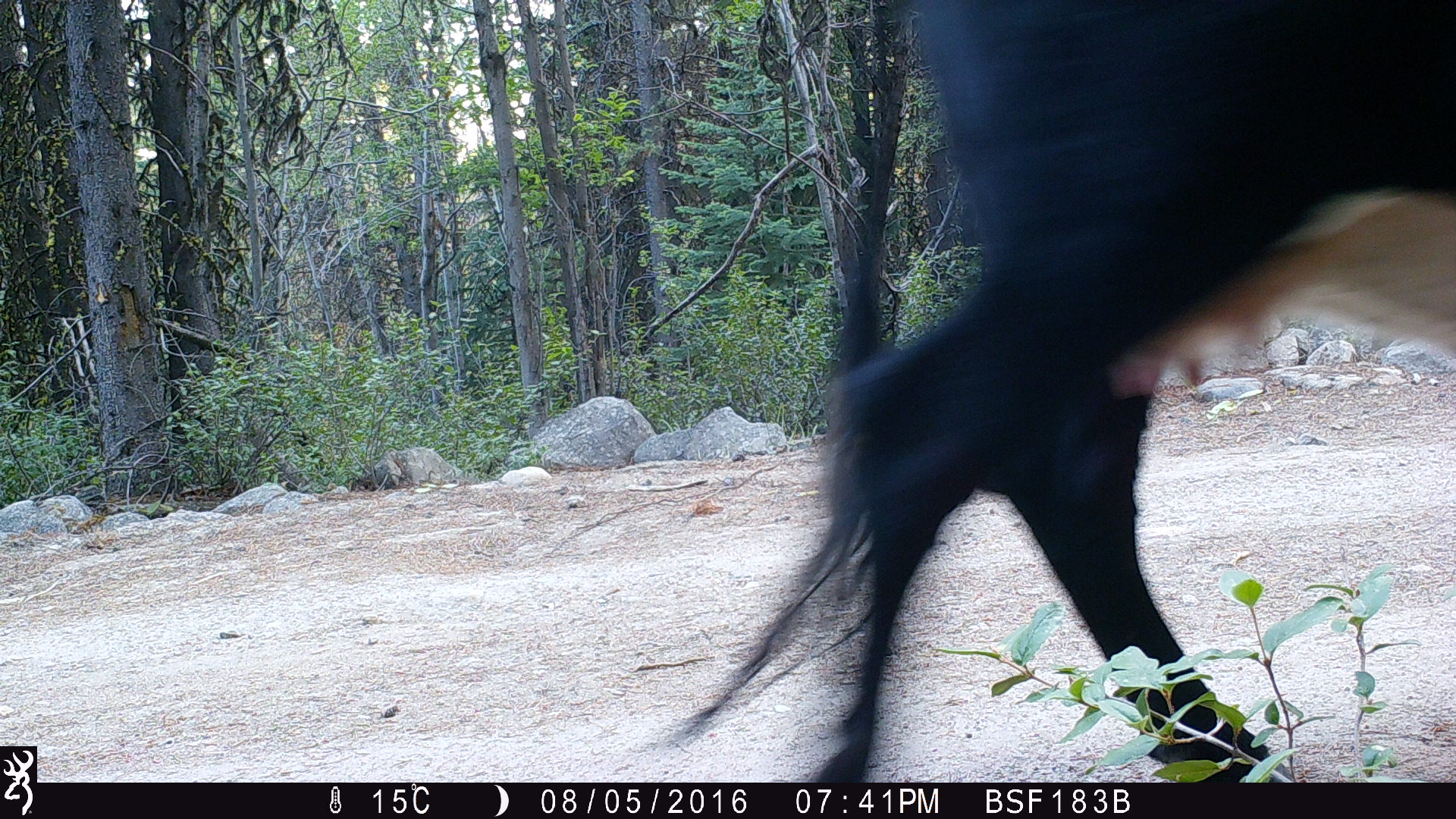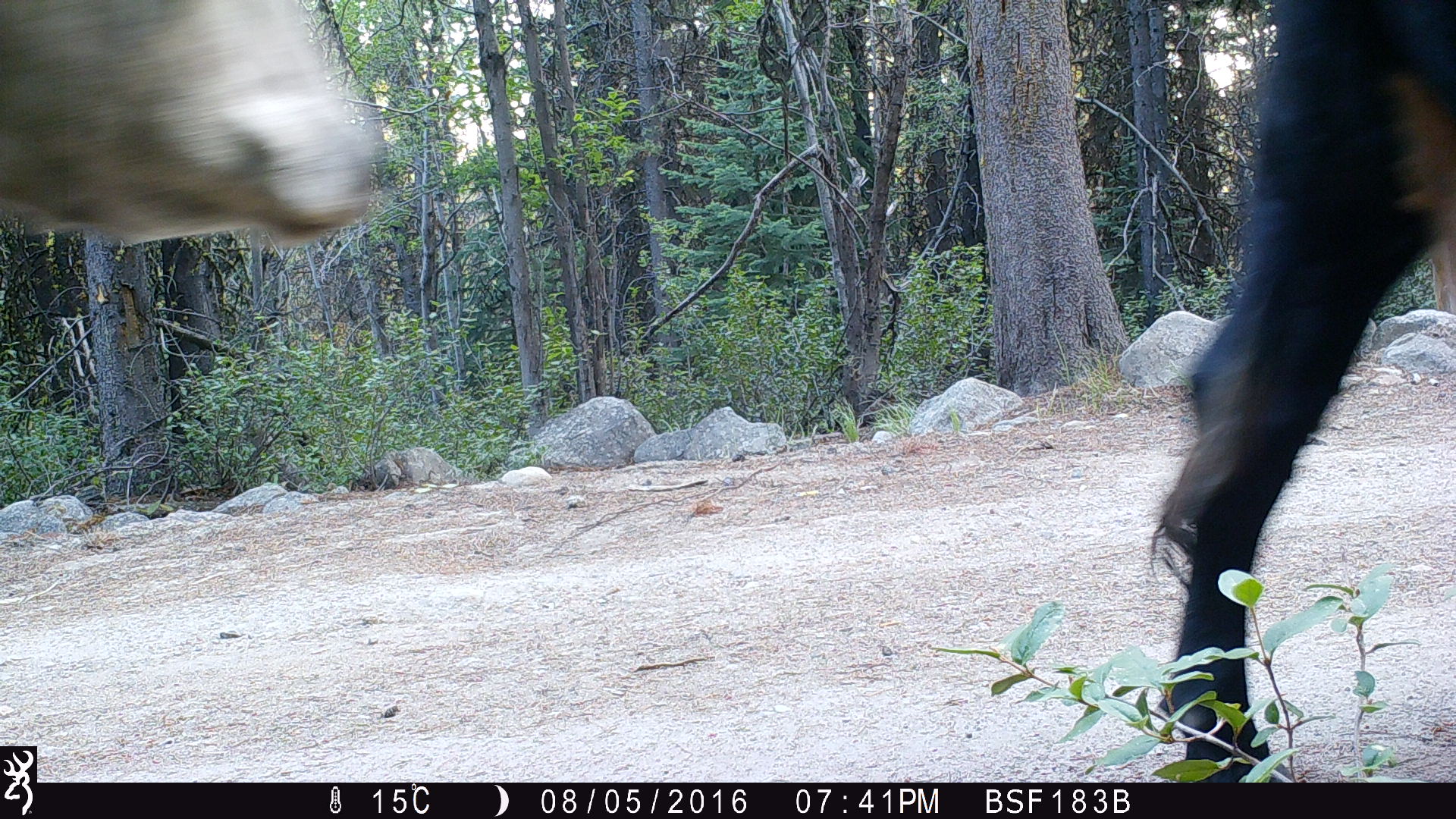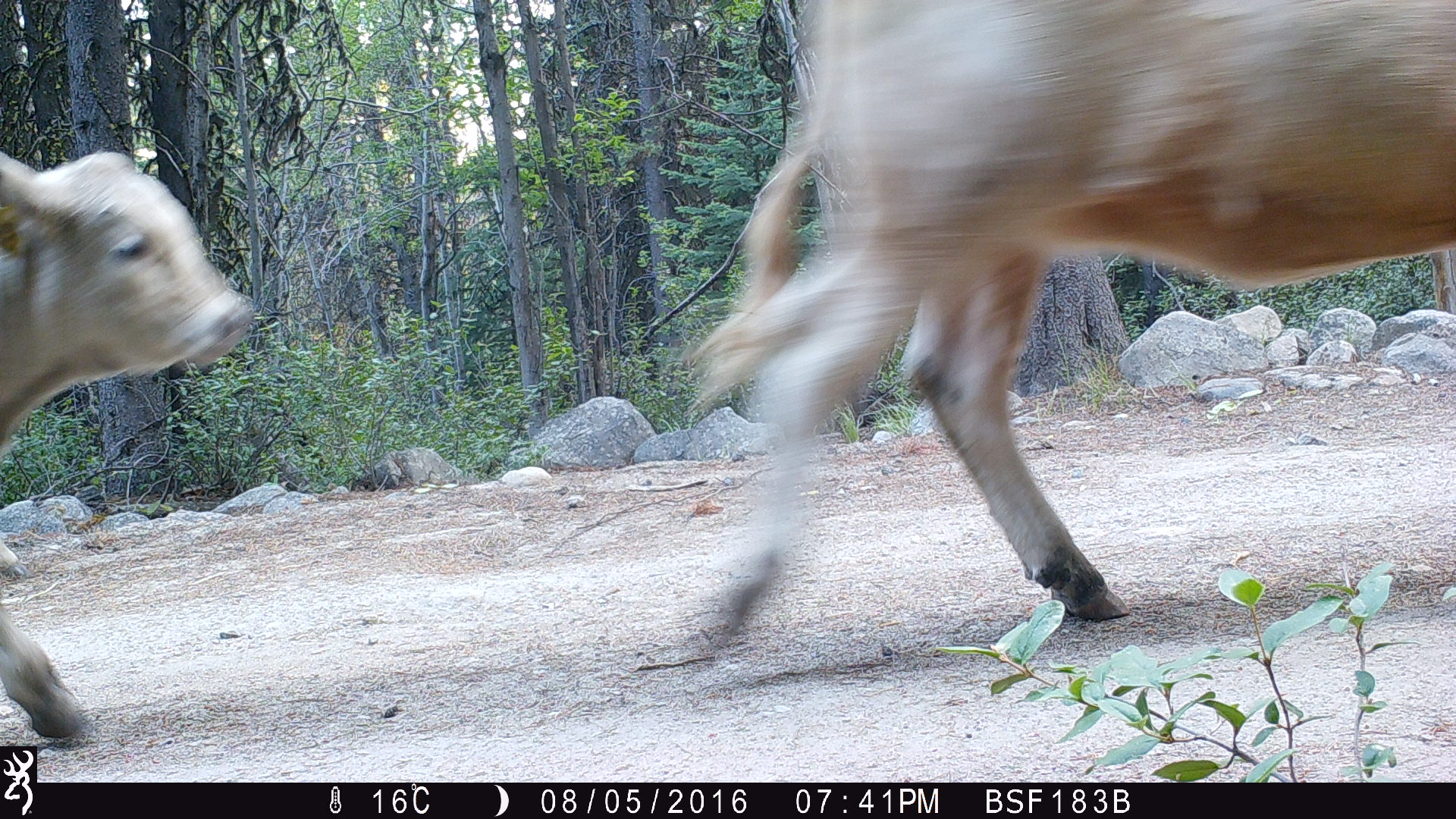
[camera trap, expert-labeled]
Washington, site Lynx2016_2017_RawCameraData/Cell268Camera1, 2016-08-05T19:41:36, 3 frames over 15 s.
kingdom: Animalia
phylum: Chordata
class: Mammalia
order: Artiodactyla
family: Bovidae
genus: Bos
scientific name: Bos taurus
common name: domestic cattle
Domestic cattle (Bos taurus). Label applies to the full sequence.